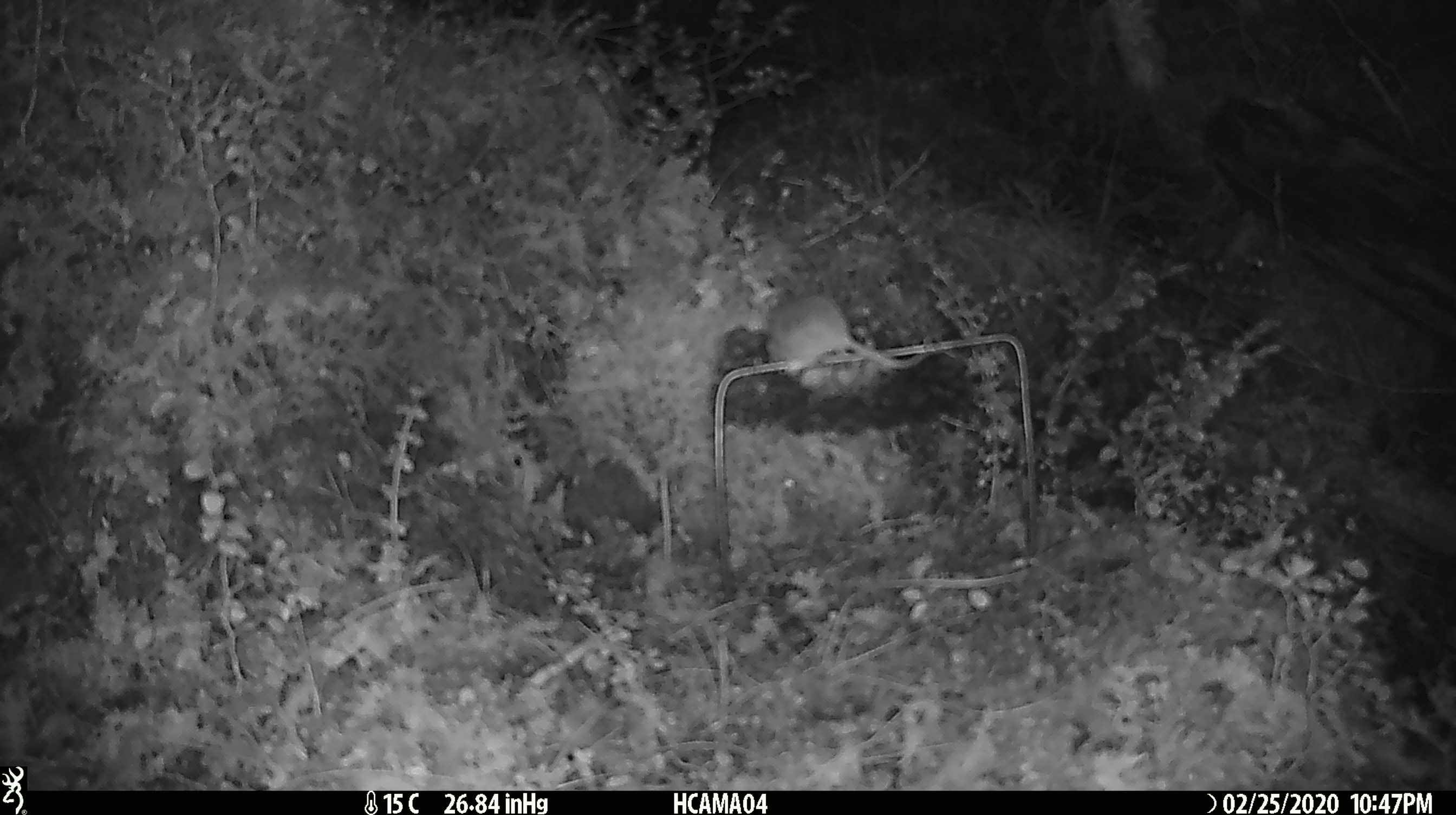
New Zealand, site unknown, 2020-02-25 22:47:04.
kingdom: Animalia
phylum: Chordata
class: Mammalia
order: Rodentia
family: Muridae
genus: Mus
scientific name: Mus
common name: mouse